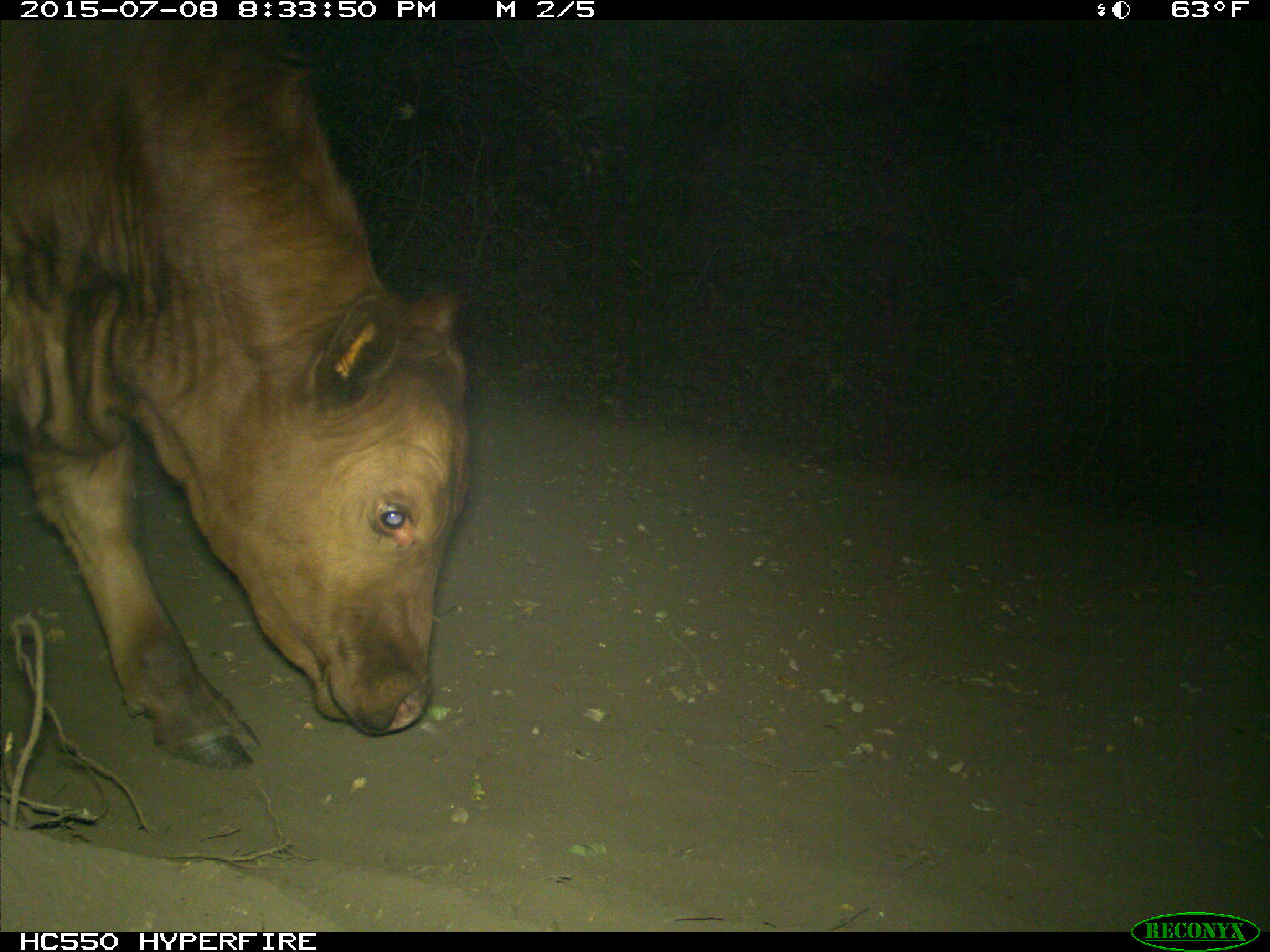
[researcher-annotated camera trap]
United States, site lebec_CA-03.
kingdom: Animalia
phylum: Chordata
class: Mammalia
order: Artiodactyla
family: Bovidae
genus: Bos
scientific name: Bos taurus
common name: domestic cow